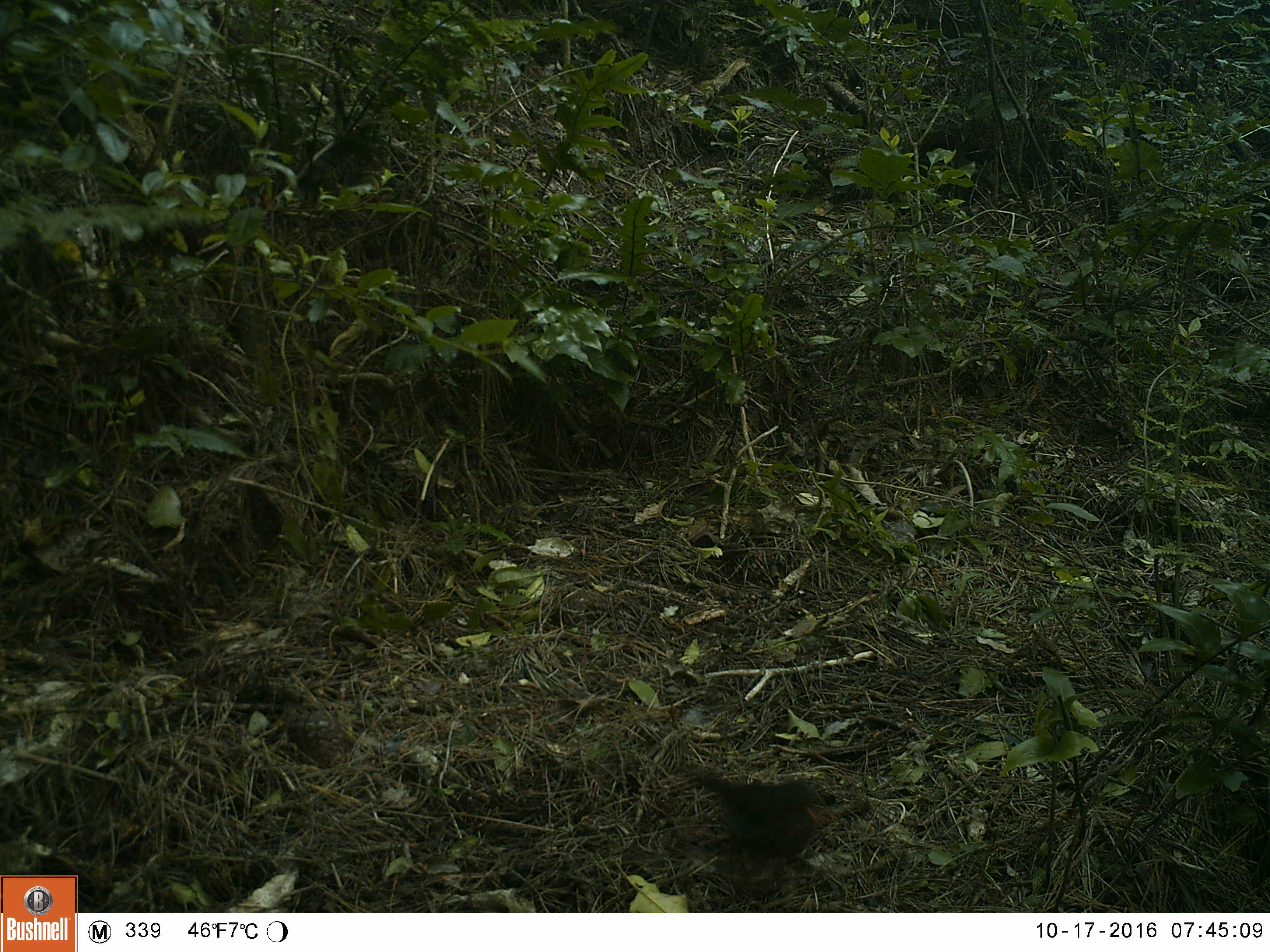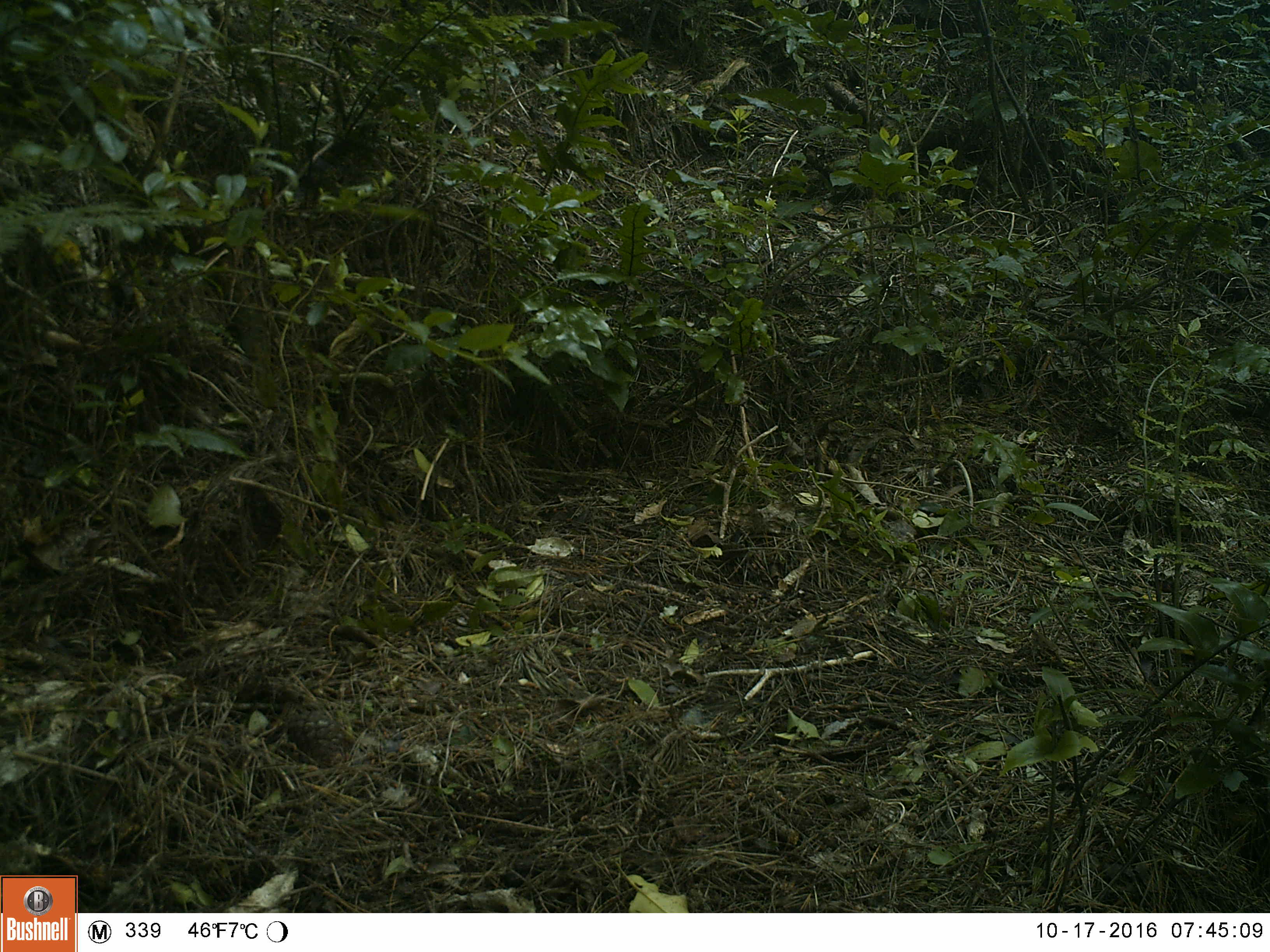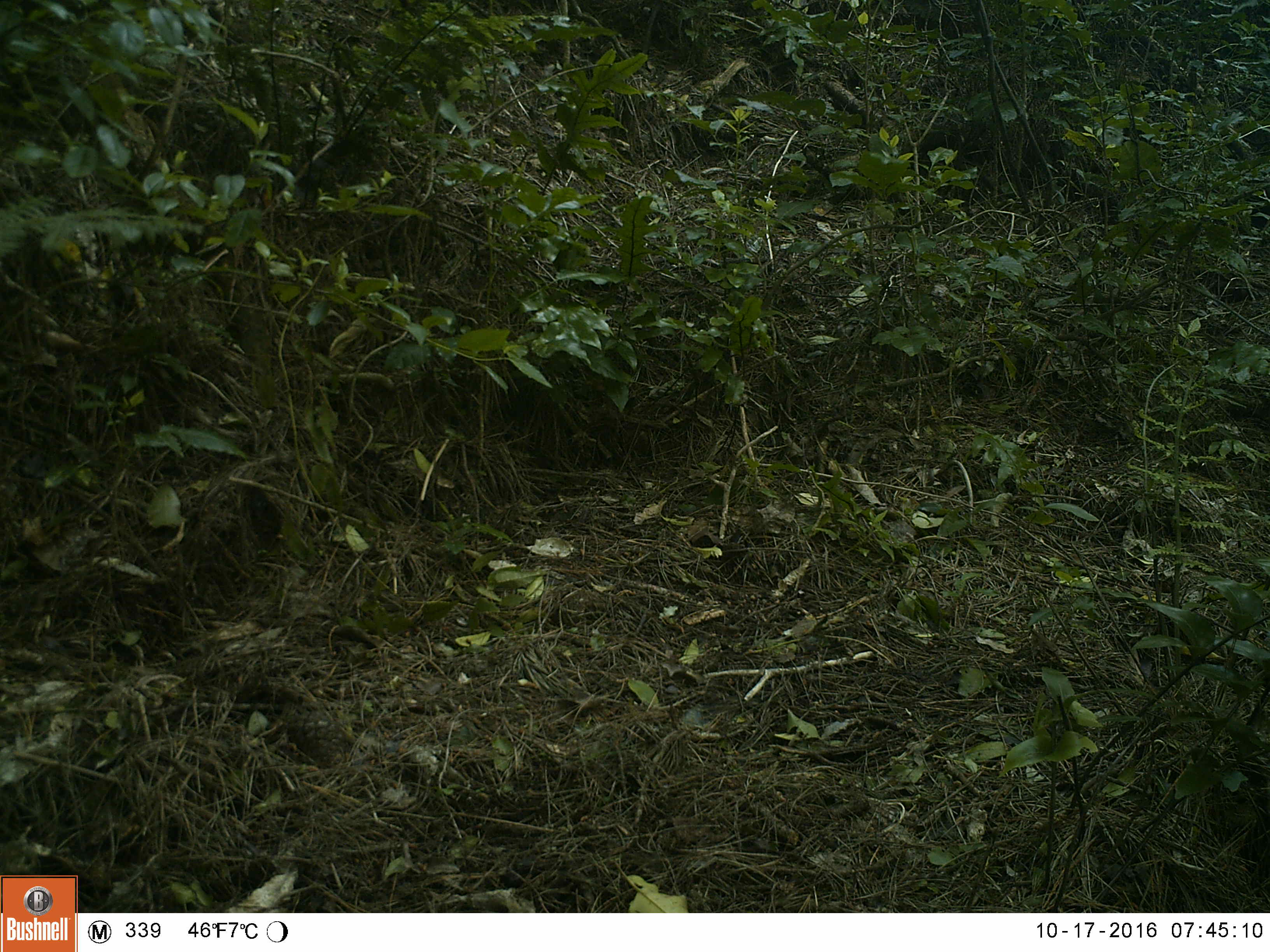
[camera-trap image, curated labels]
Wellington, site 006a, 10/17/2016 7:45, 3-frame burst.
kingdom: Animalia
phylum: Chordata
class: Aves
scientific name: Aves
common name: bird